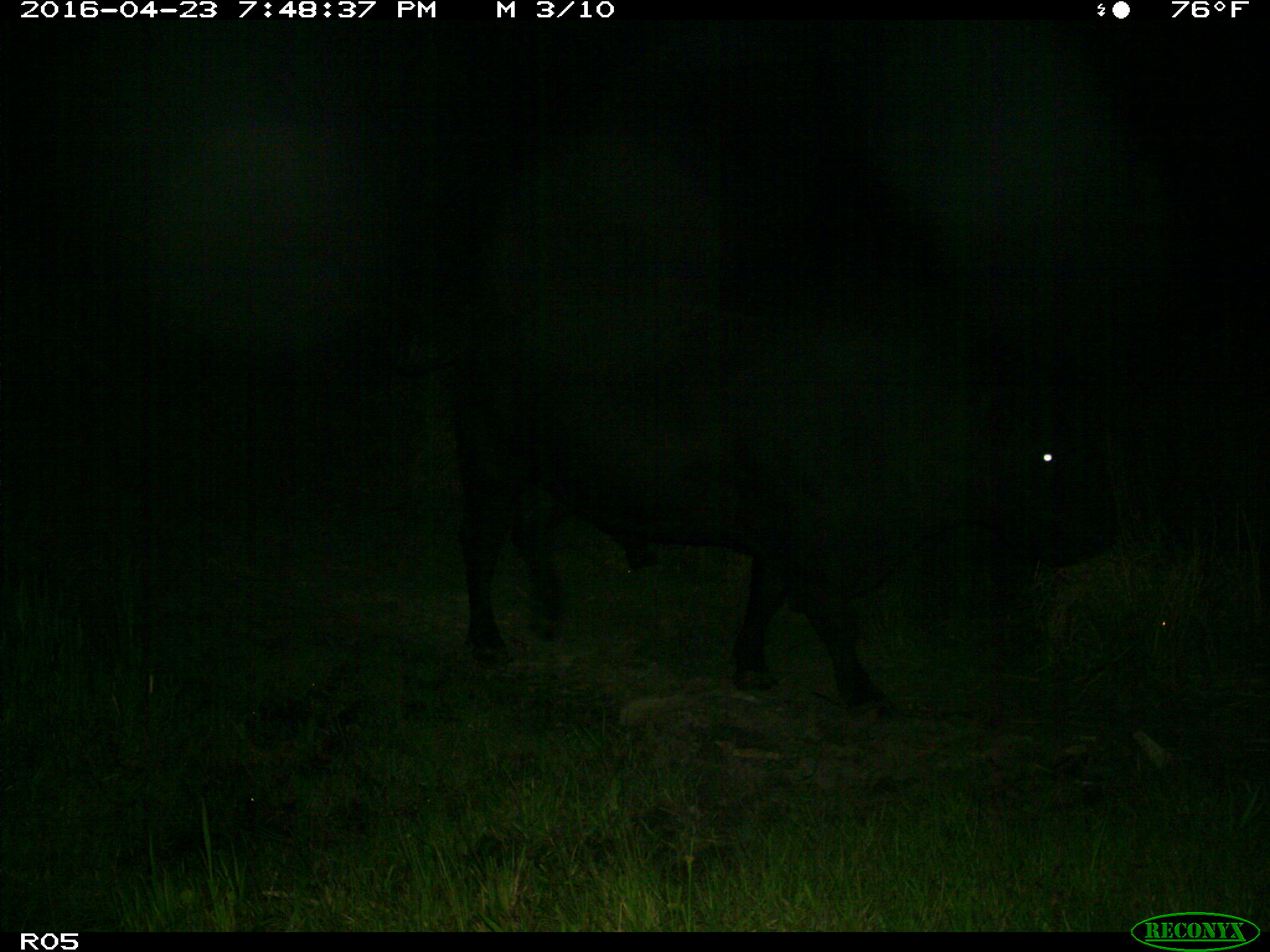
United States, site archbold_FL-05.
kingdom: Animalia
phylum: Chordata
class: Mammalia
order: Artiodactyla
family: Bovidae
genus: Bos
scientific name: Bos taurus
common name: domestic cow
Bos taurus (domestic cow).